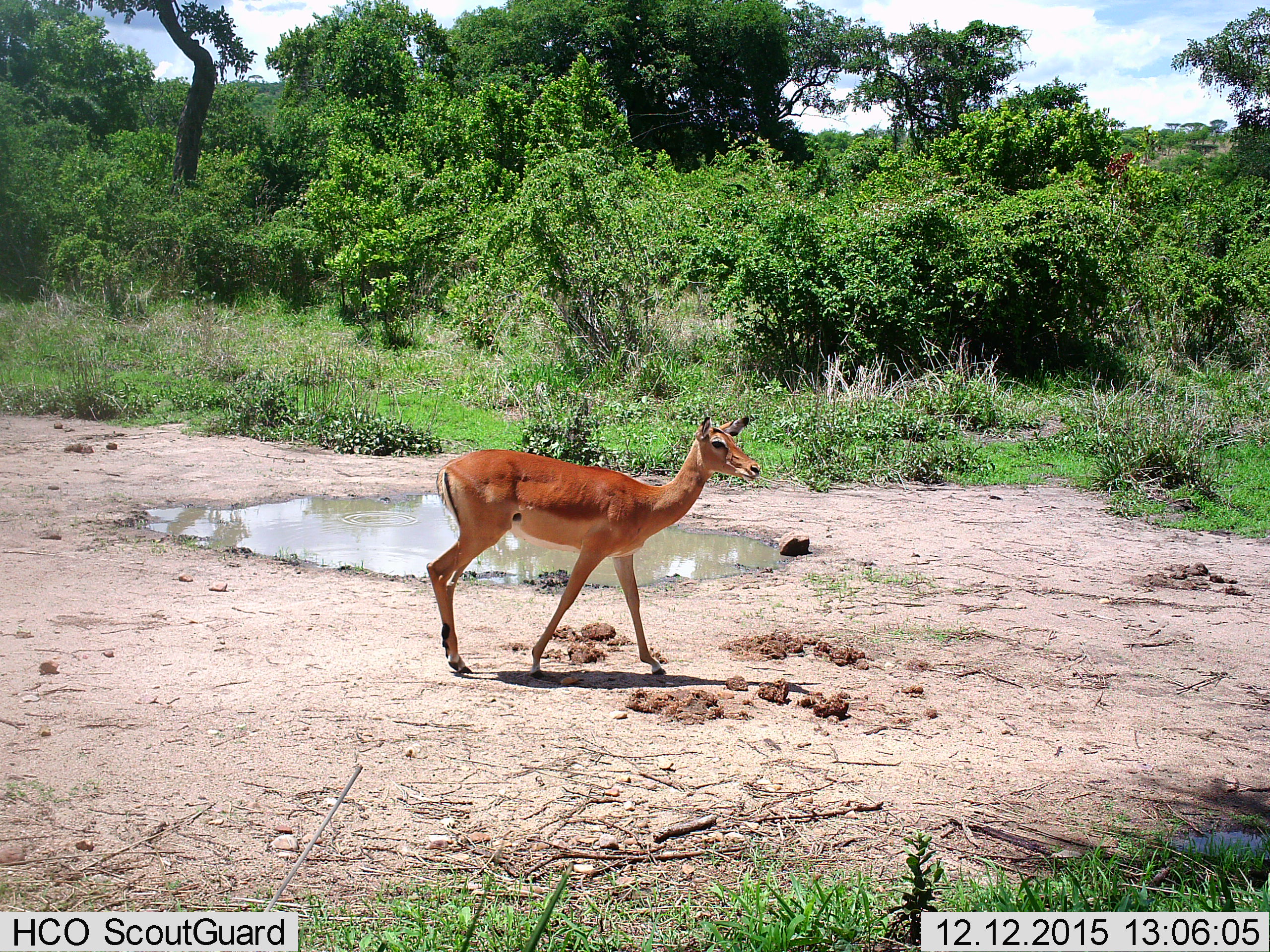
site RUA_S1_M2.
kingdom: Animalia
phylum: Chordata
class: Mammalia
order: Artiodactyla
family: Bovidae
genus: Aepyceros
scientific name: Aepyceros melampus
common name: impala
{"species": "impala (Aepyceros melampus)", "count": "1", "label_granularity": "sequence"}